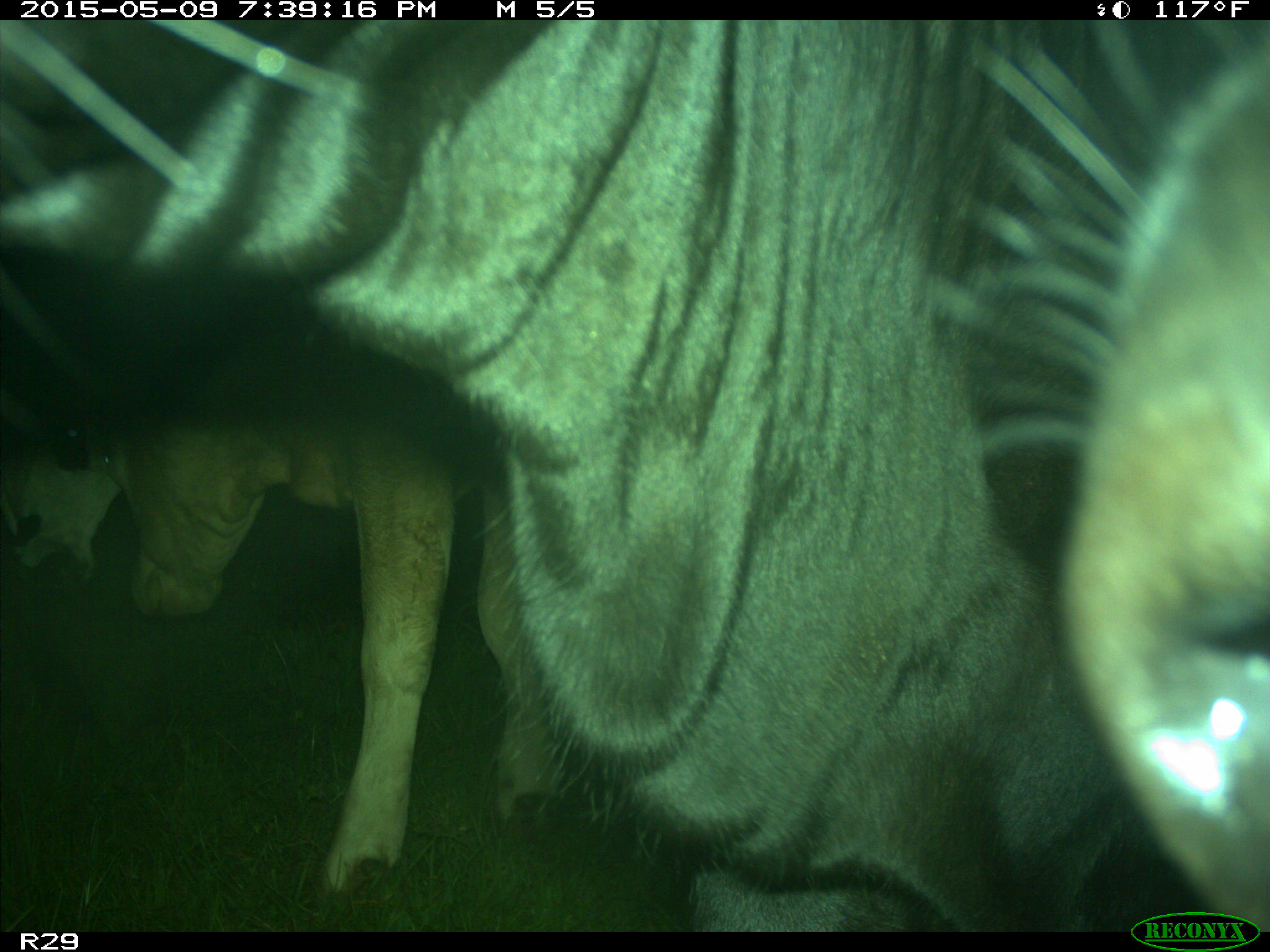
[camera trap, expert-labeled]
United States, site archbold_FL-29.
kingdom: Animalia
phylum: Chordata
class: Mammalia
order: Artiodactyla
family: Bovidae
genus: Bos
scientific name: Bos taurus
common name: domestic cow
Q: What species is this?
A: Bos taurus (domestic cow).